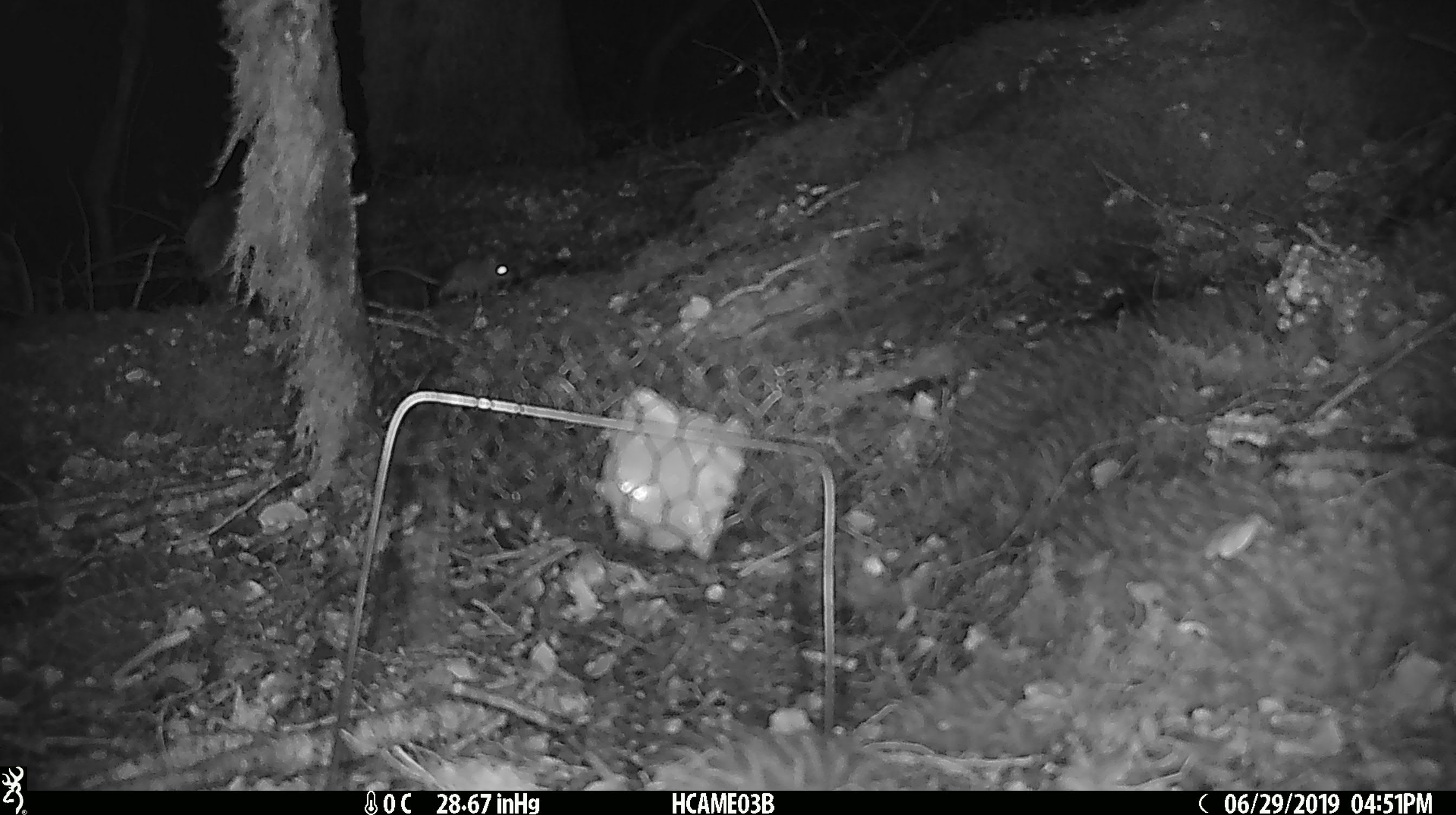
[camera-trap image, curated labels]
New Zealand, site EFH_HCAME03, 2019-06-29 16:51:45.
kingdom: Animalia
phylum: Chordata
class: Mammalia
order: Rodentia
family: Muridae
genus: Mus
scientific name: Mus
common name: mouse